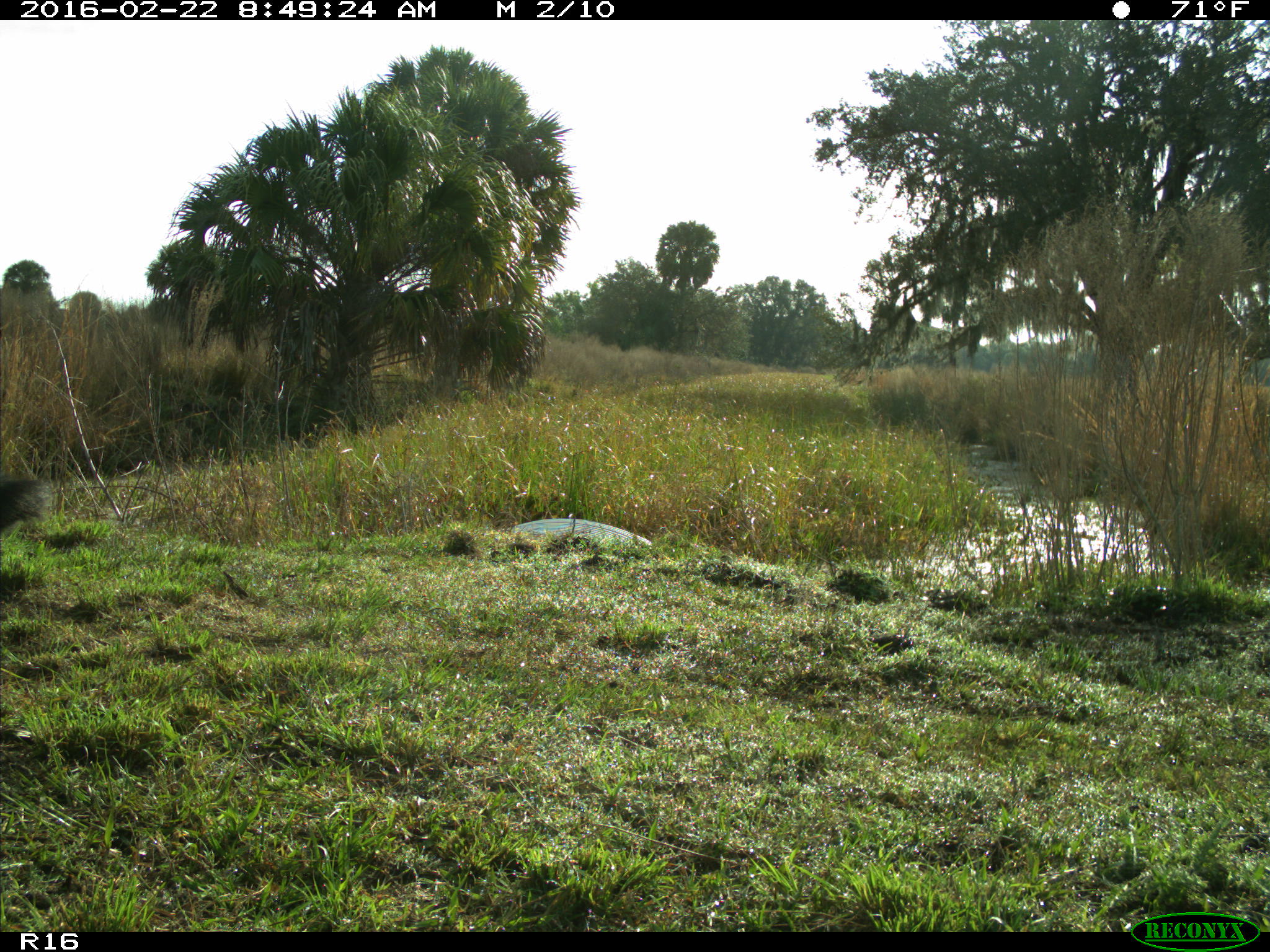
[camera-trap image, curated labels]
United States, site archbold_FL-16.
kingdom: Animalia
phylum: Chordata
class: Mammalia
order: Artiodactyla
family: Bovidae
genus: Bos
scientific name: Bos taurus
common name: domestic cow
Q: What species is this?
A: Bos taurus (domestic cow).